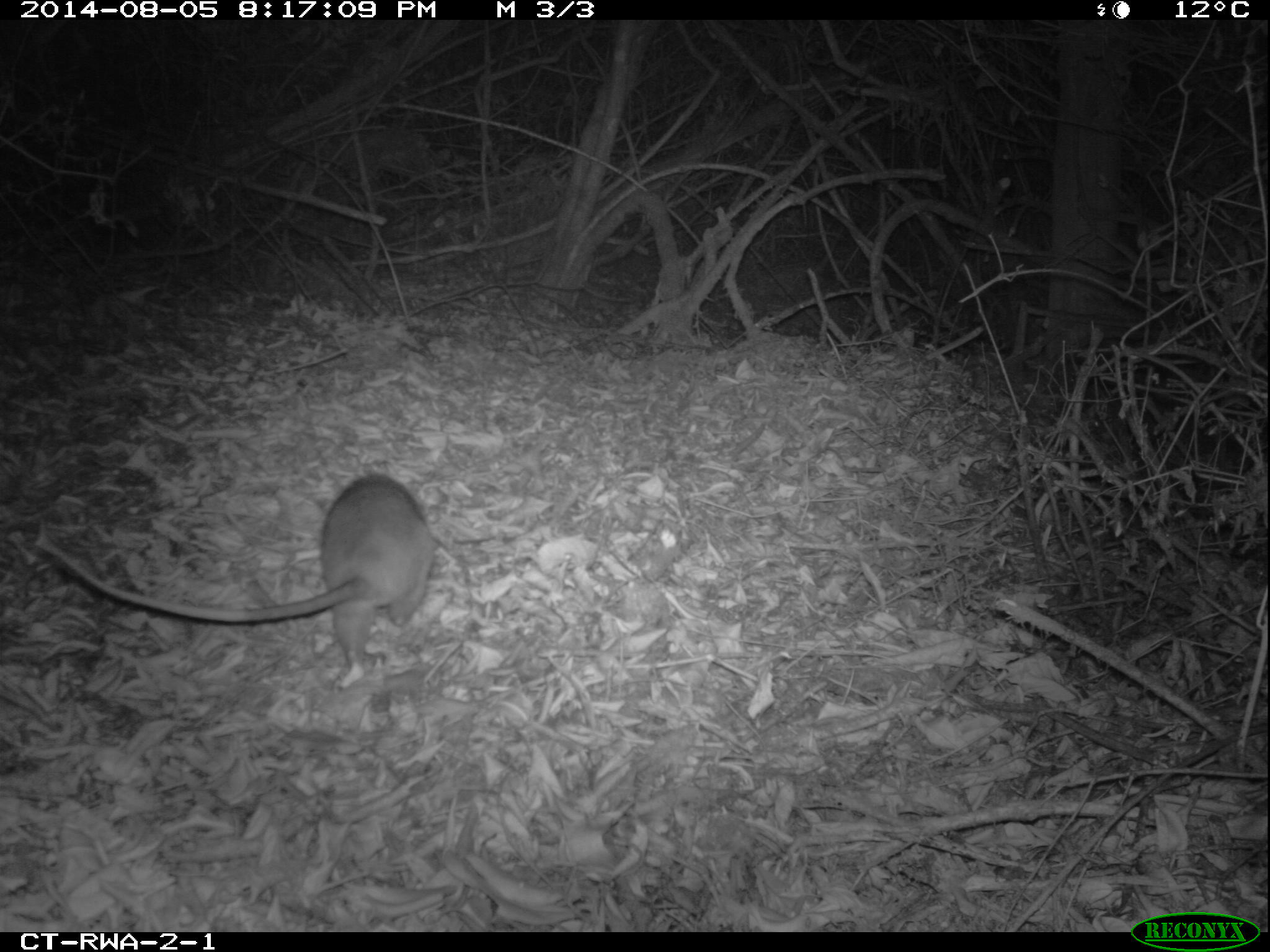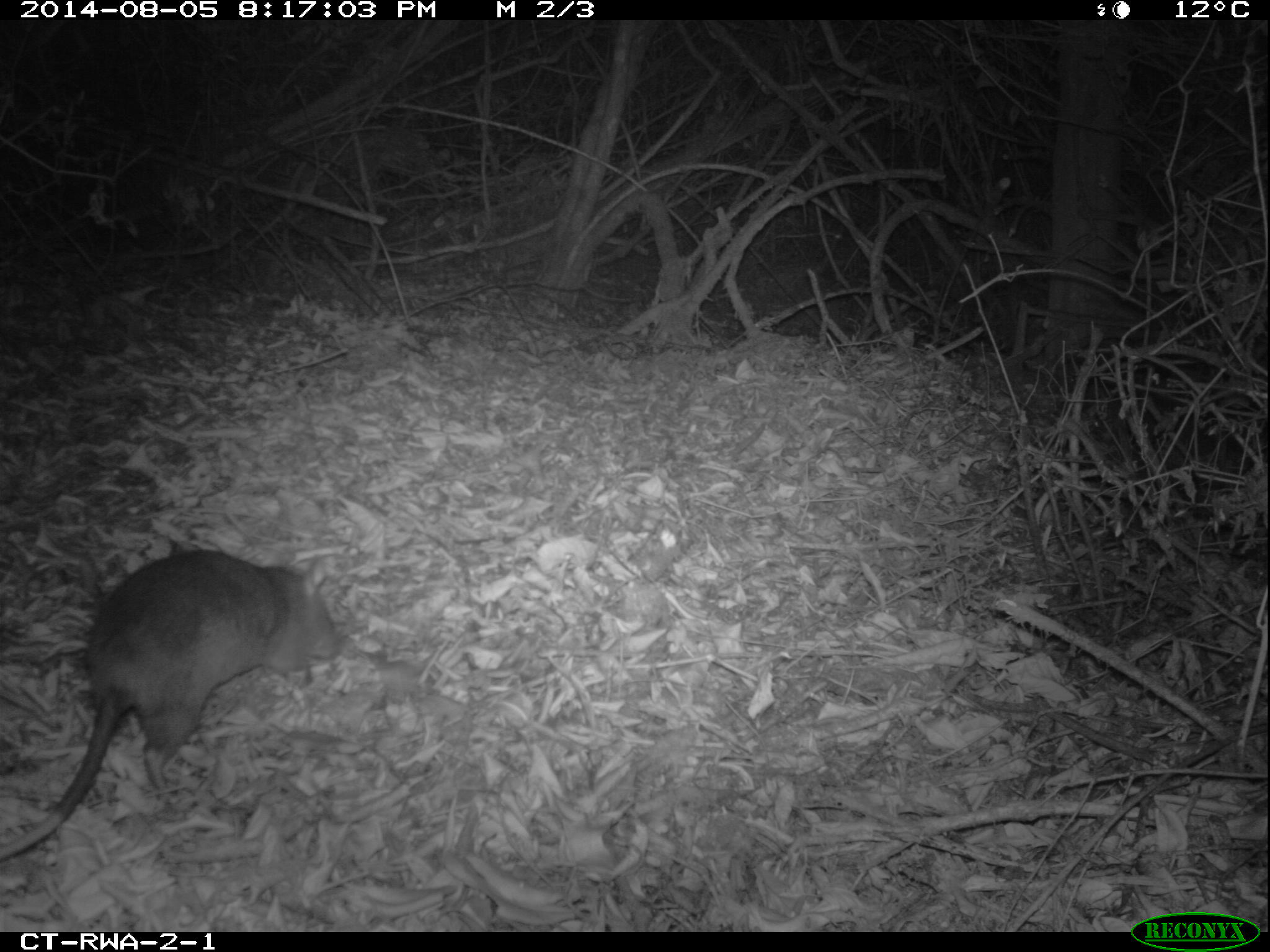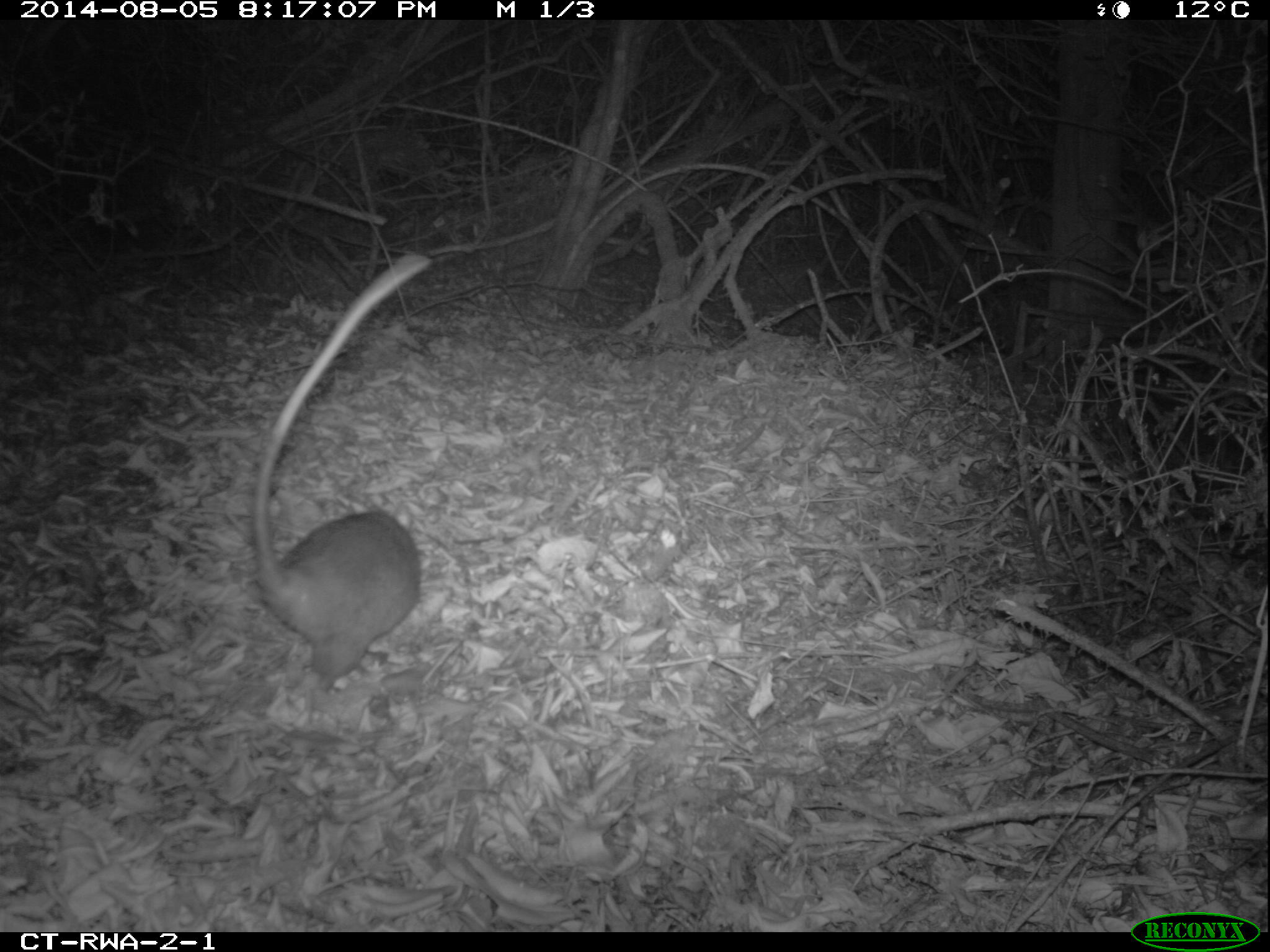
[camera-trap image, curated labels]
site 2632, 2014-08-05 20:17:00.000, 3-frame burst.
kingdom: Animalia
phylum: Chordata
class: Mammalia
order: Rodentia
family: Nesomyidae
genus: Cricetomys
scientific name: Cricetomys gambianus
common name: african giant pouched rat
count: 1